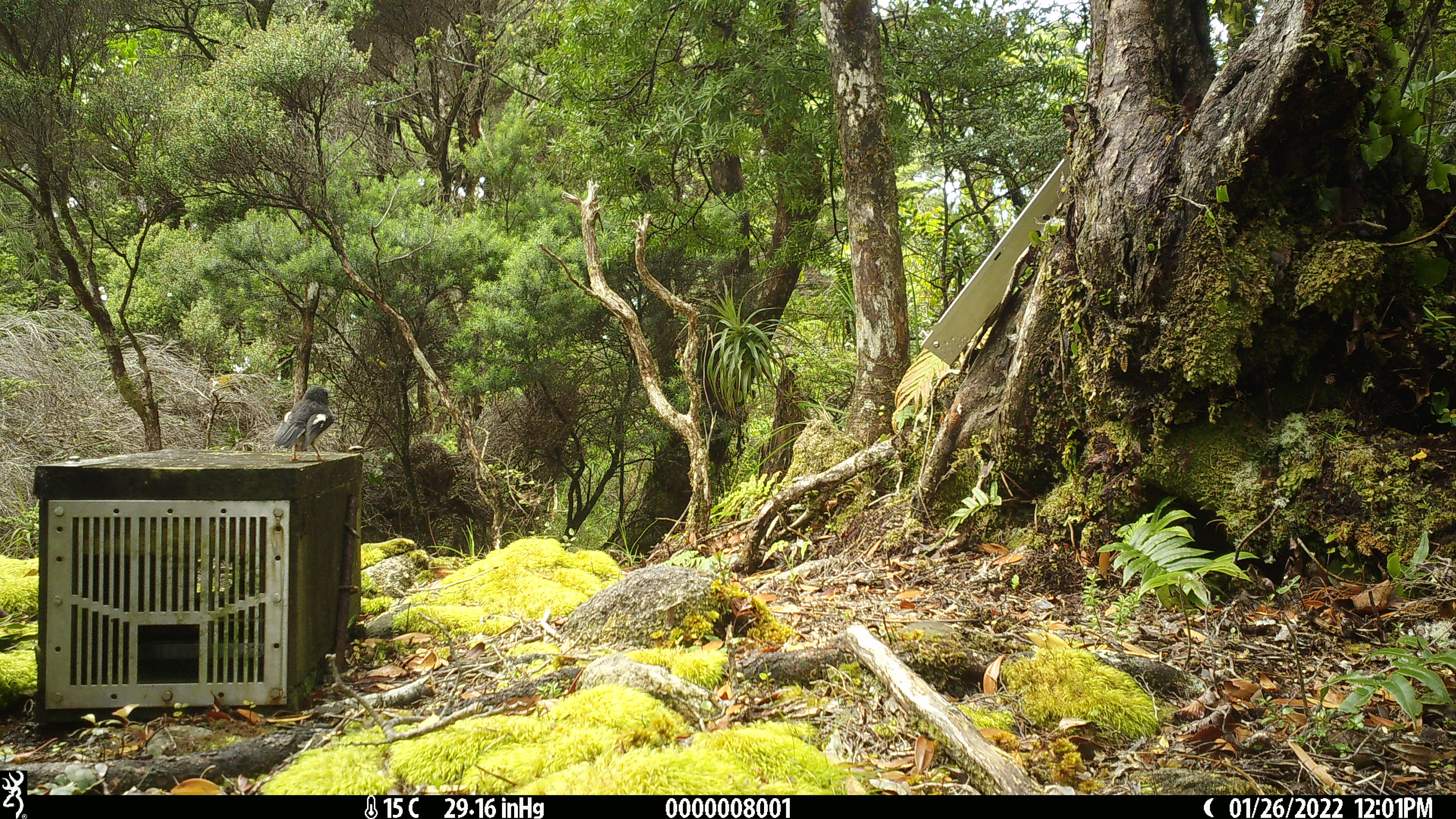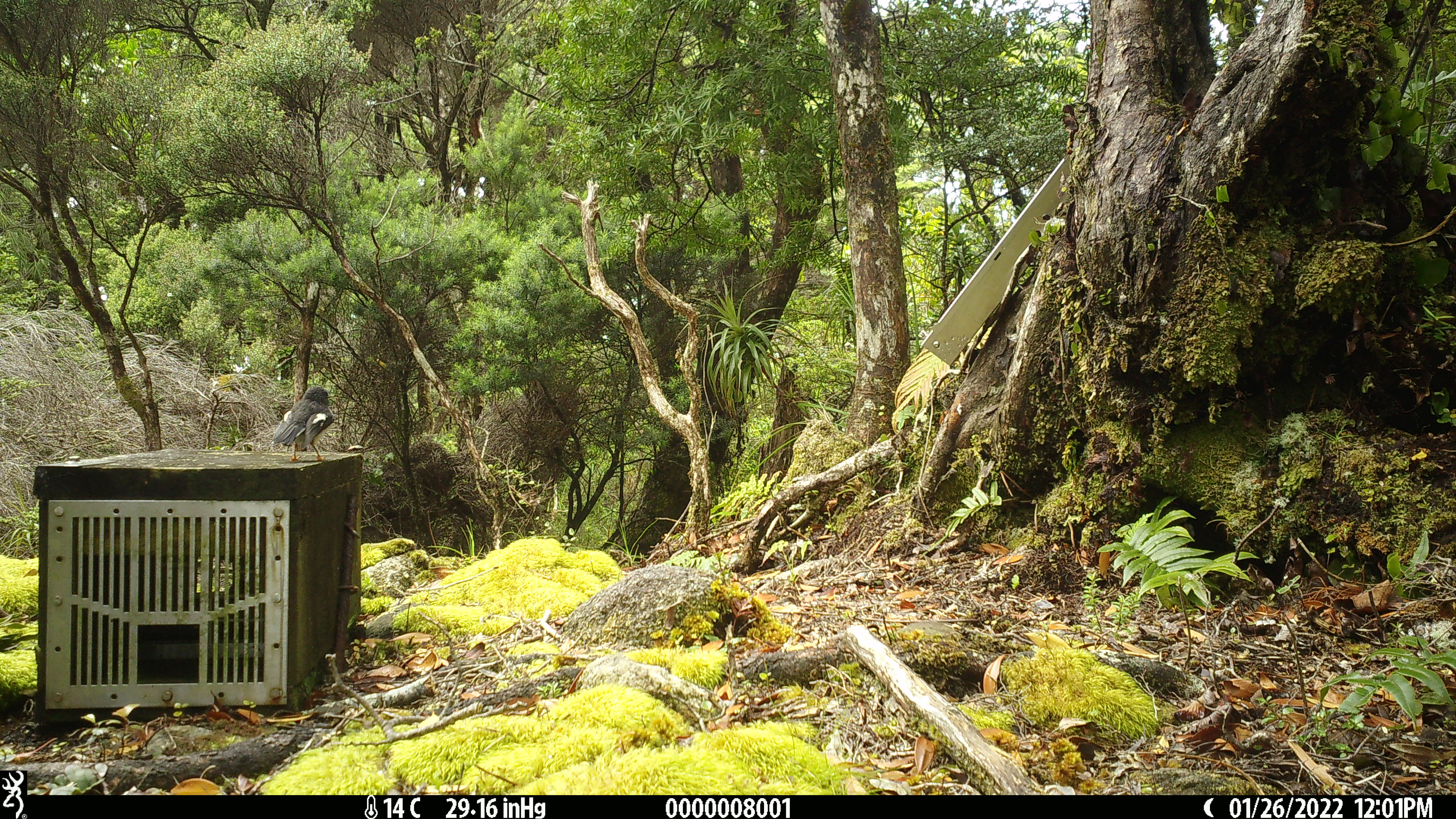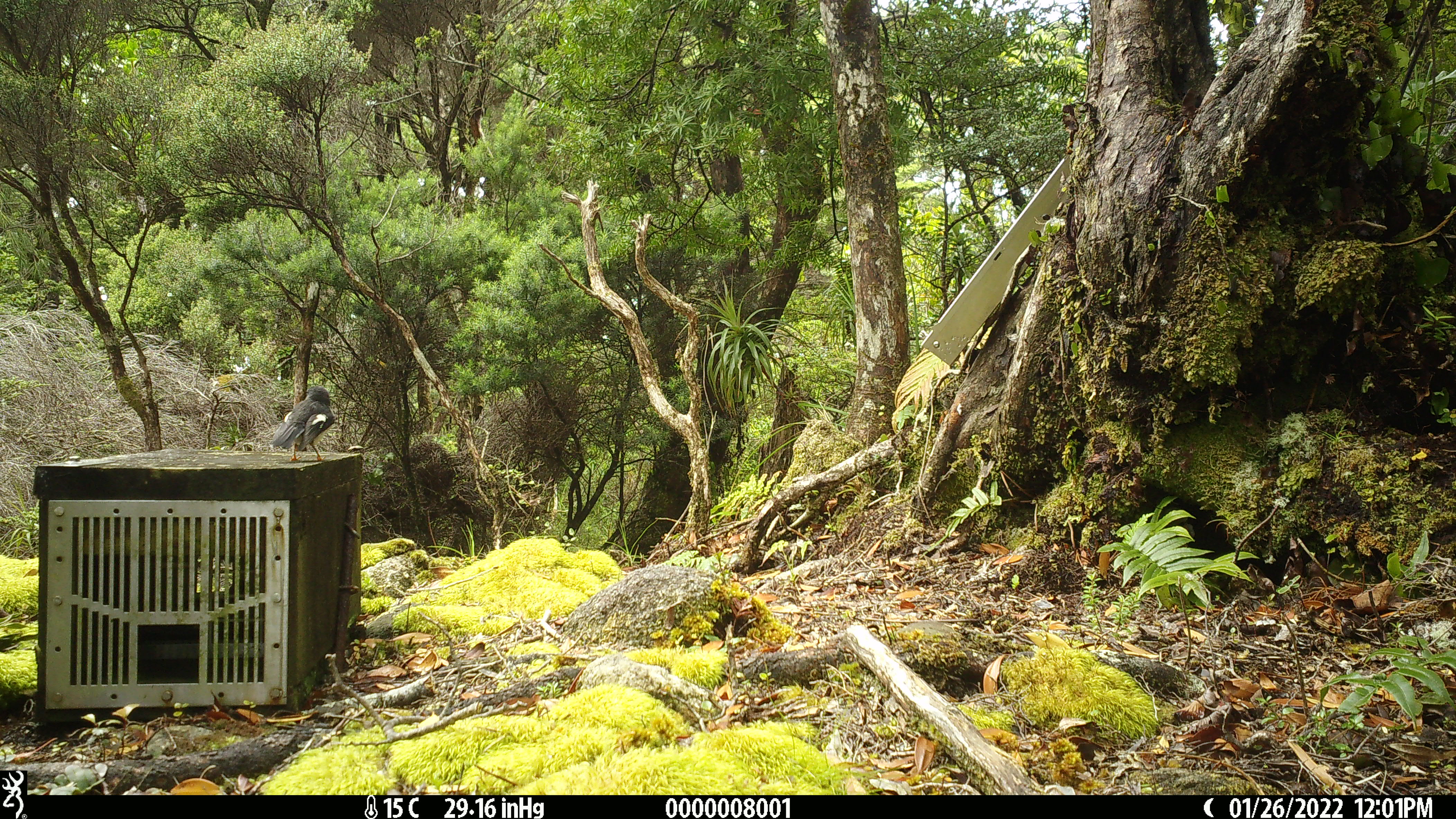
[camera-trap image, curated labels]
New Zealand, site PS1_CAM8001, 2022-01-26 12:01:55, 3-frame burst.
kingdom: Animalia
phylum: Chordata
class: Aves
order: Passeriformes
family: Petroicidae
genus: Petroica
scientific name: Petroica macrocephala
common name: tomtit